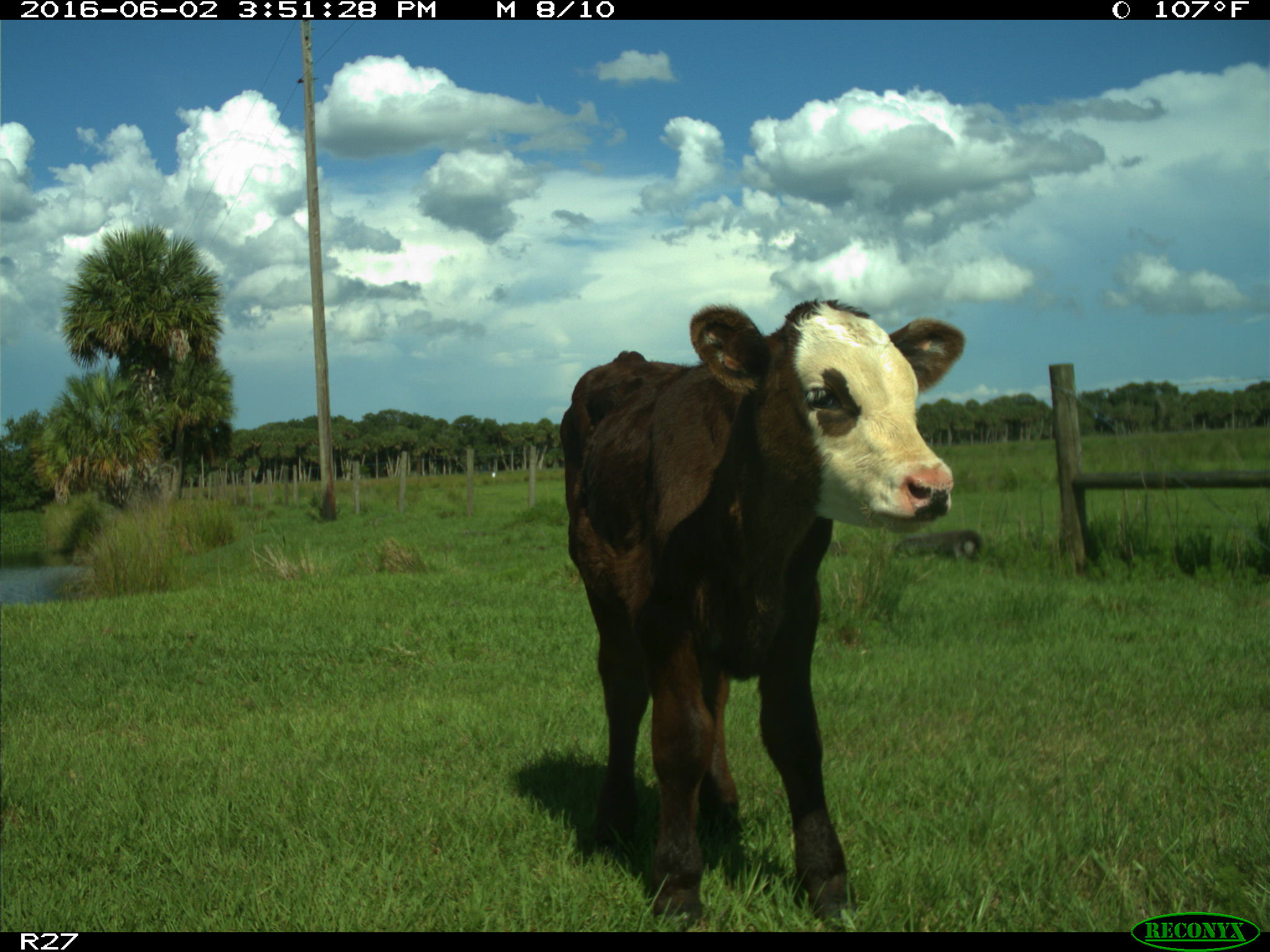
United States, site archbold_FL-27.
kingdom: Animalia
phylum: Chordata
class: Mammalia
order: Artiodactyla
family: Bovidae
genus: Bos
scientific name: Bos taurus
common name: domestic cow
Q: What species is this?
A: Bos taurus (domestic cow).